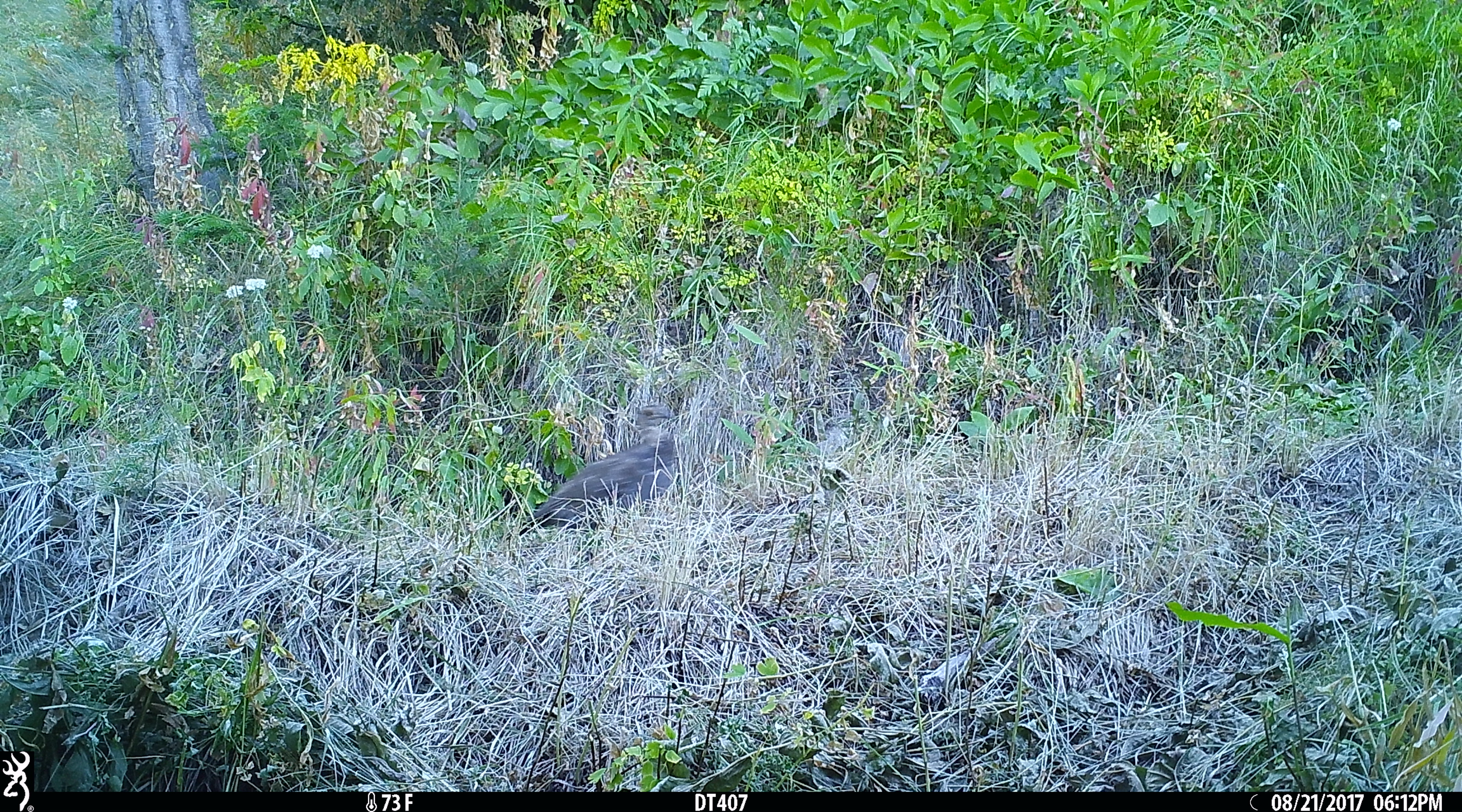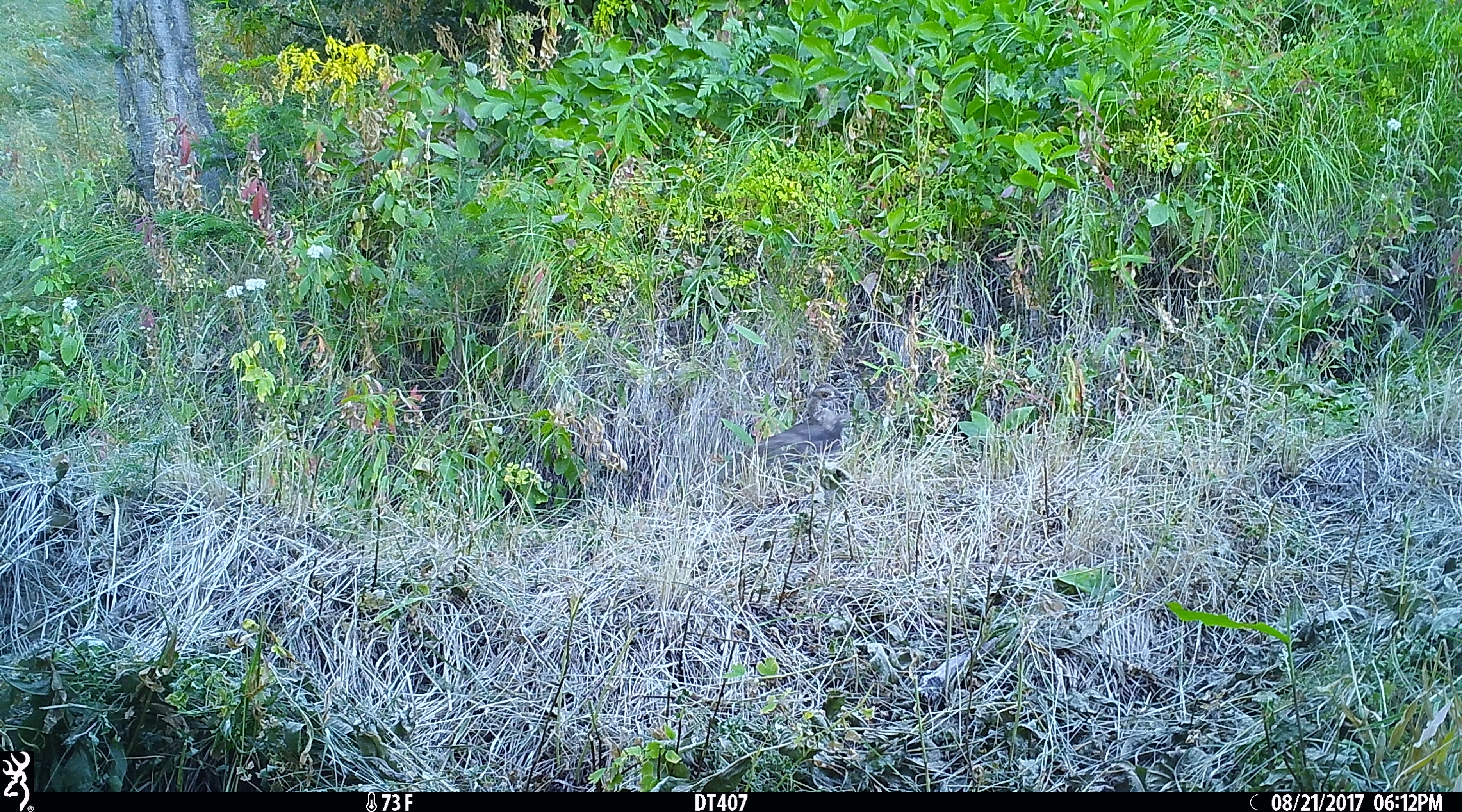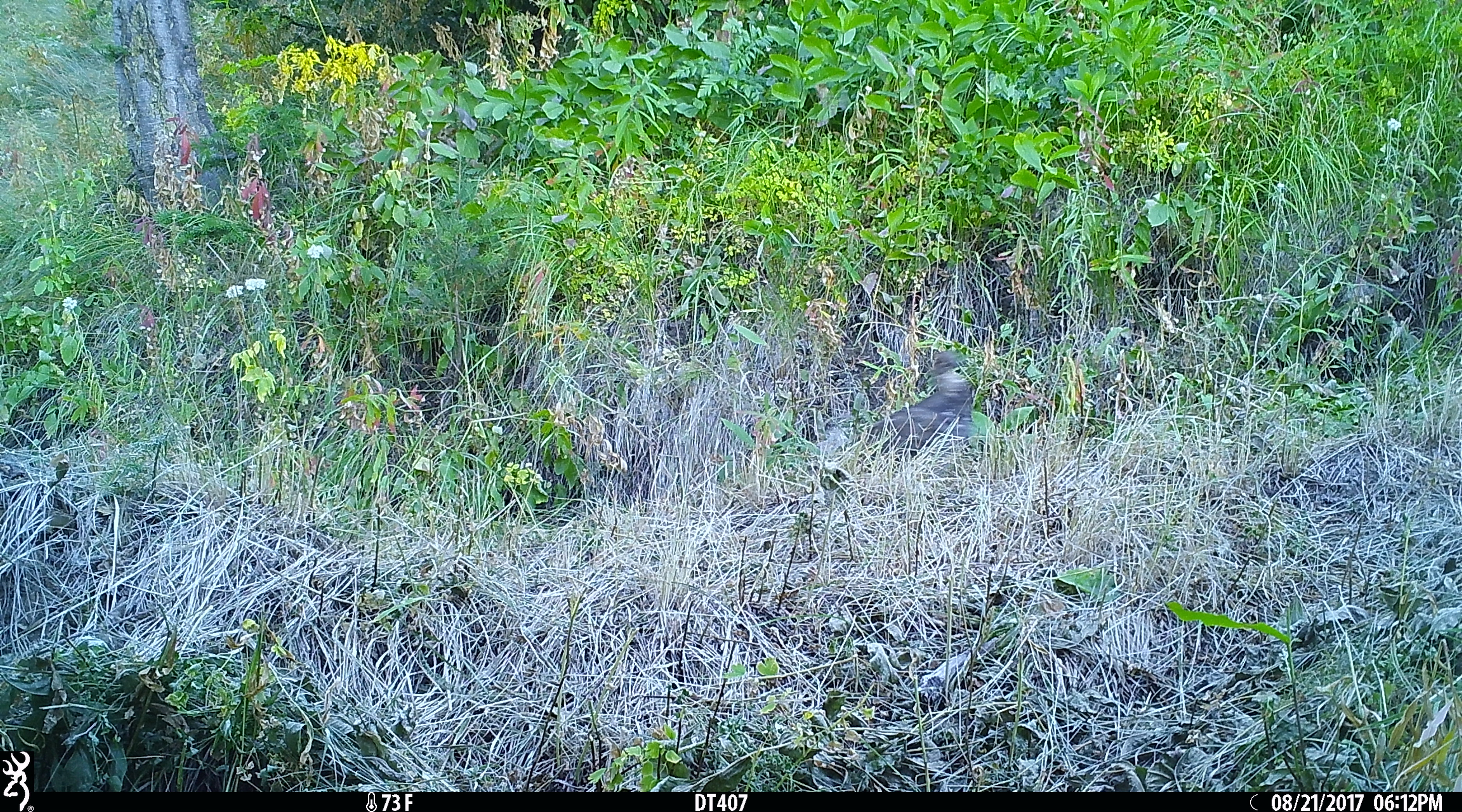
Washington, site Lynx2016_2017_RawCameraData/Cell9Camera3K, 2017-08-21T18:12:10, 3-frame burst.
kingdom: Animalia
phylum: Chordata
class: Aves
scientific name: Aves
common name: birds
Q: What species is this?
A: Aves (birds).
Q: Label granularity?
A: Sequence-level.